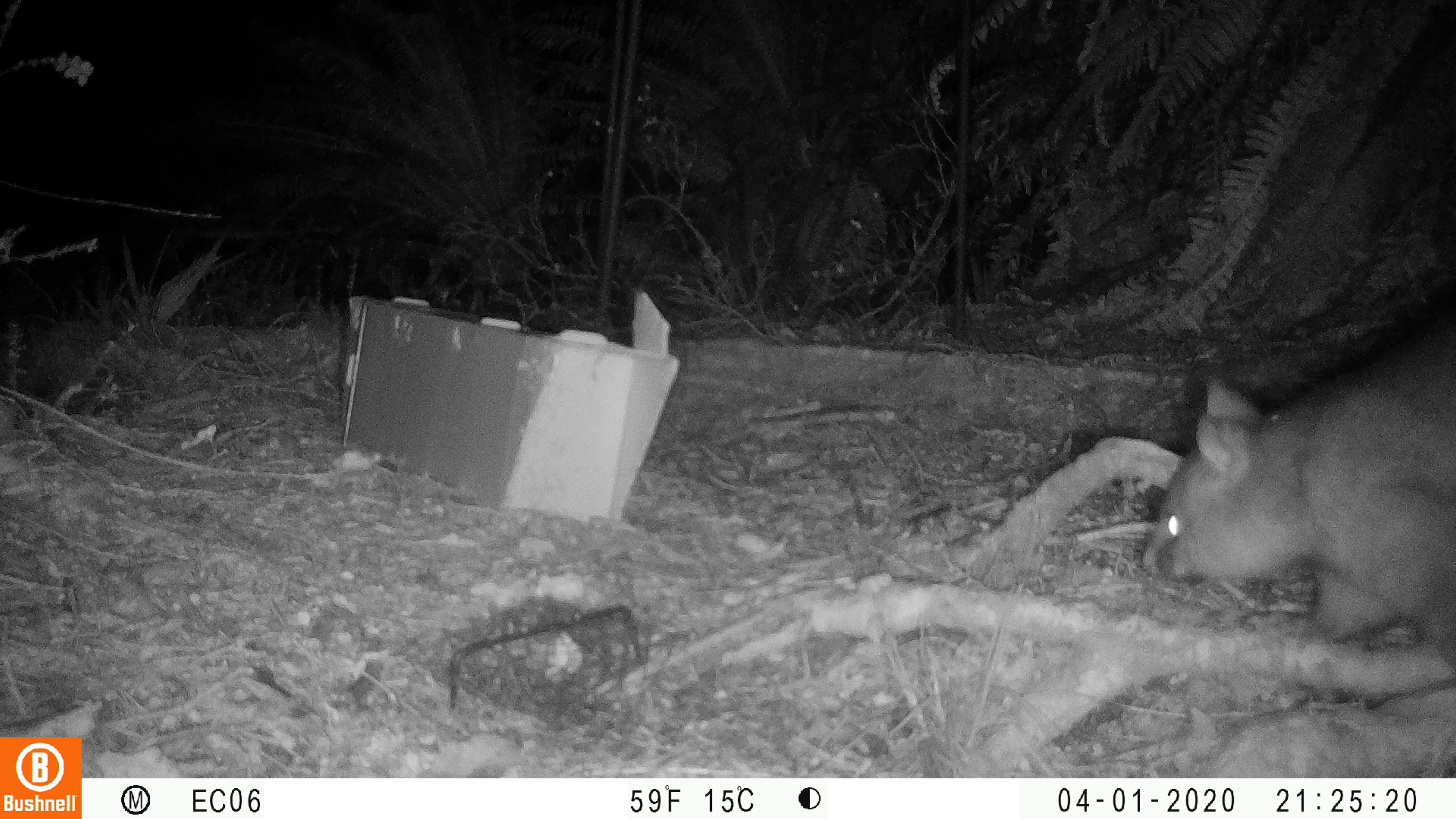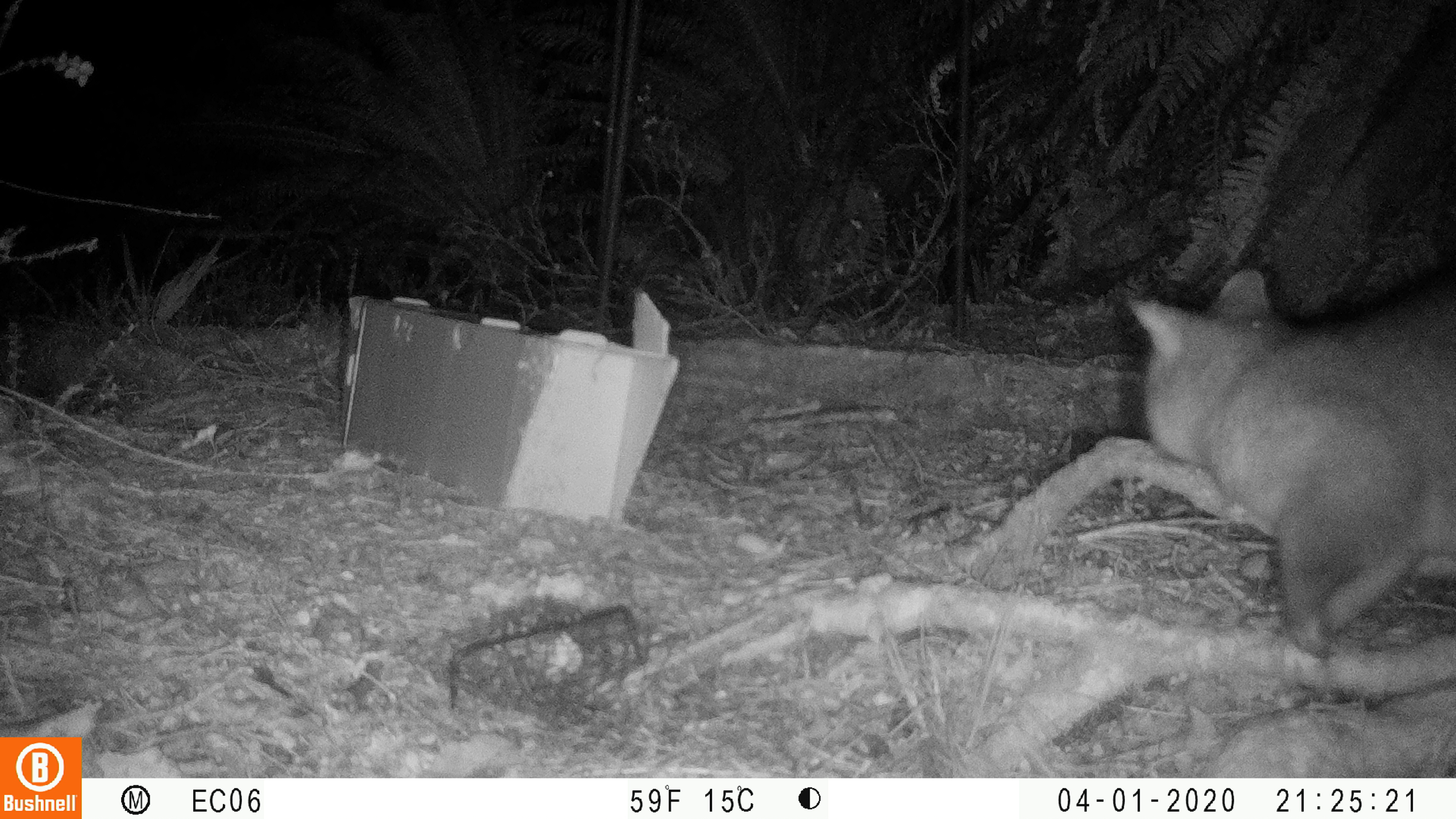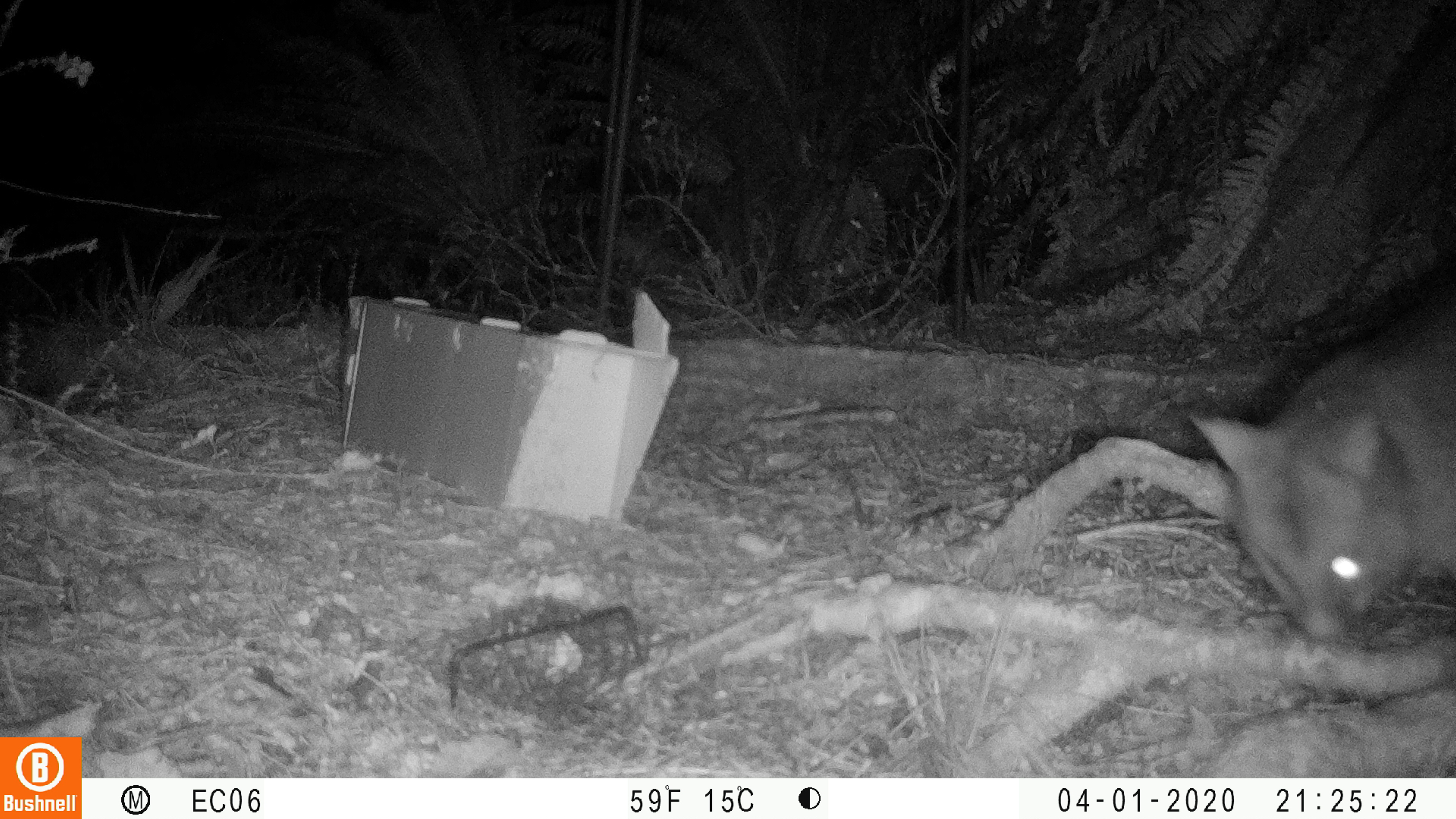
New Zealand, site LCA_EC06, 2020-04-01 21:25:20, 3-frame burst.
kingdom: Animalia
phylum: Chordata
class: Mammalia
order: Diprotodontia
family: Phalangeridae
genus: Trichosurus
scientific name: Trichosurus vulpecula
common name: common brushtail possum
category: possum